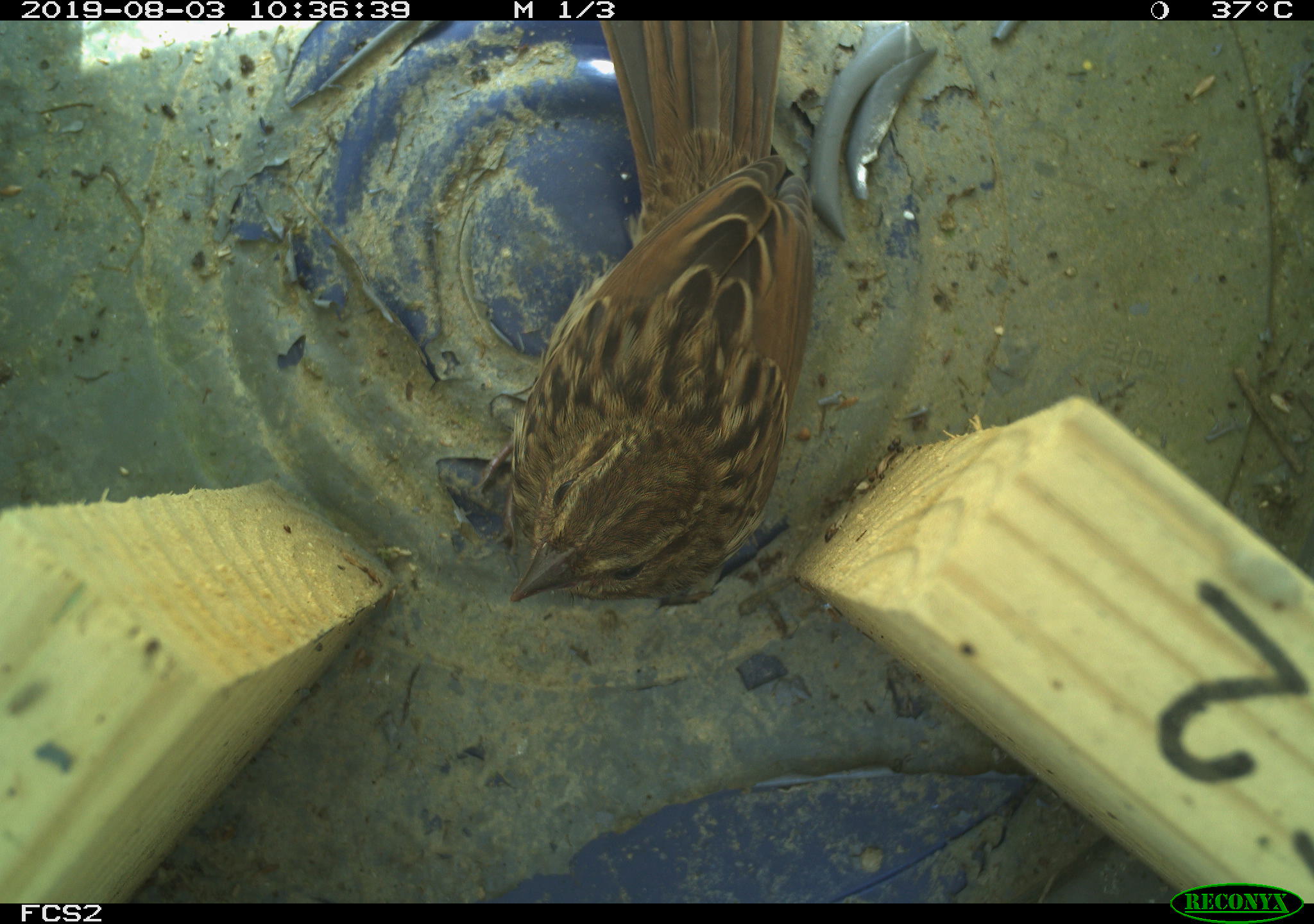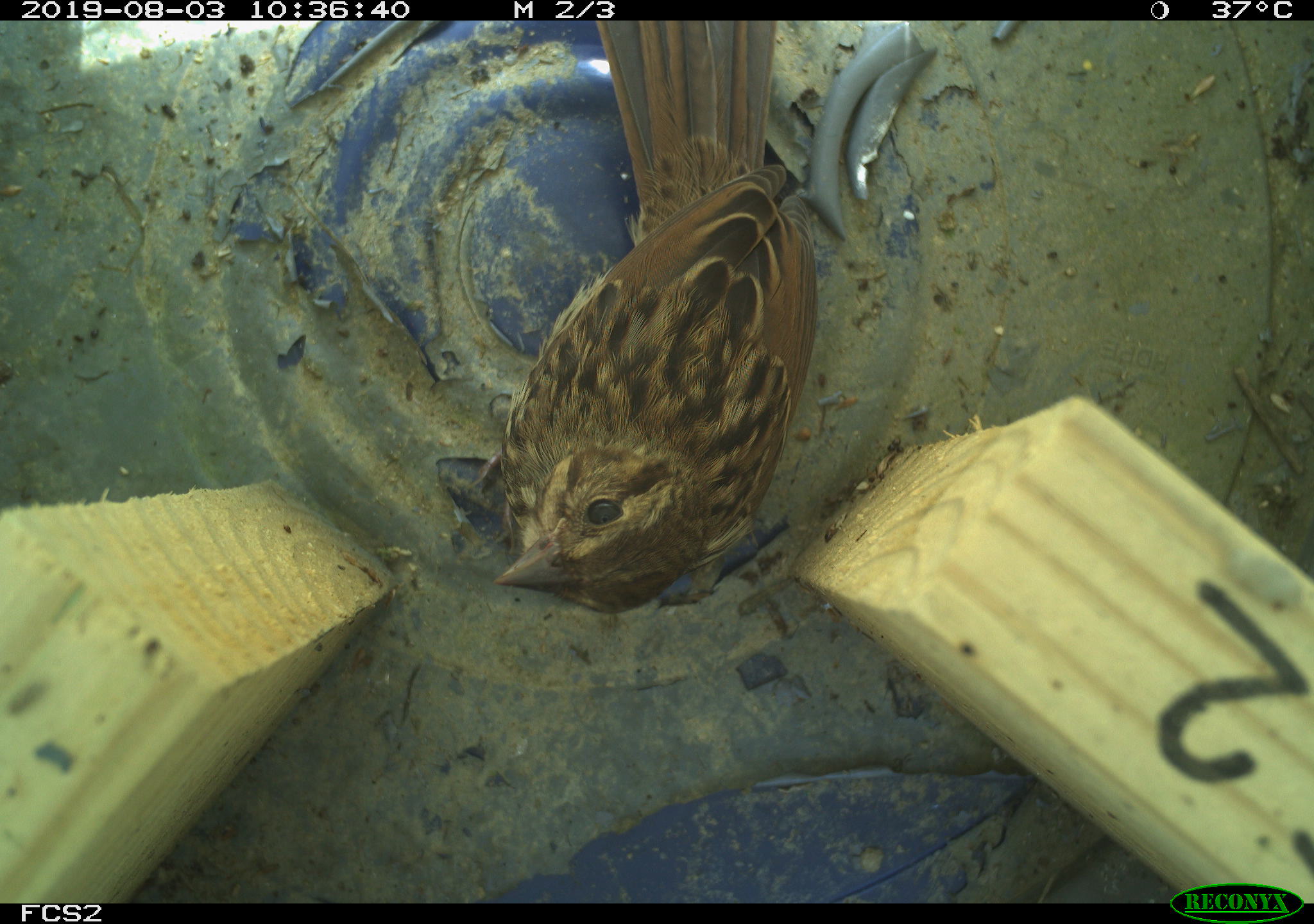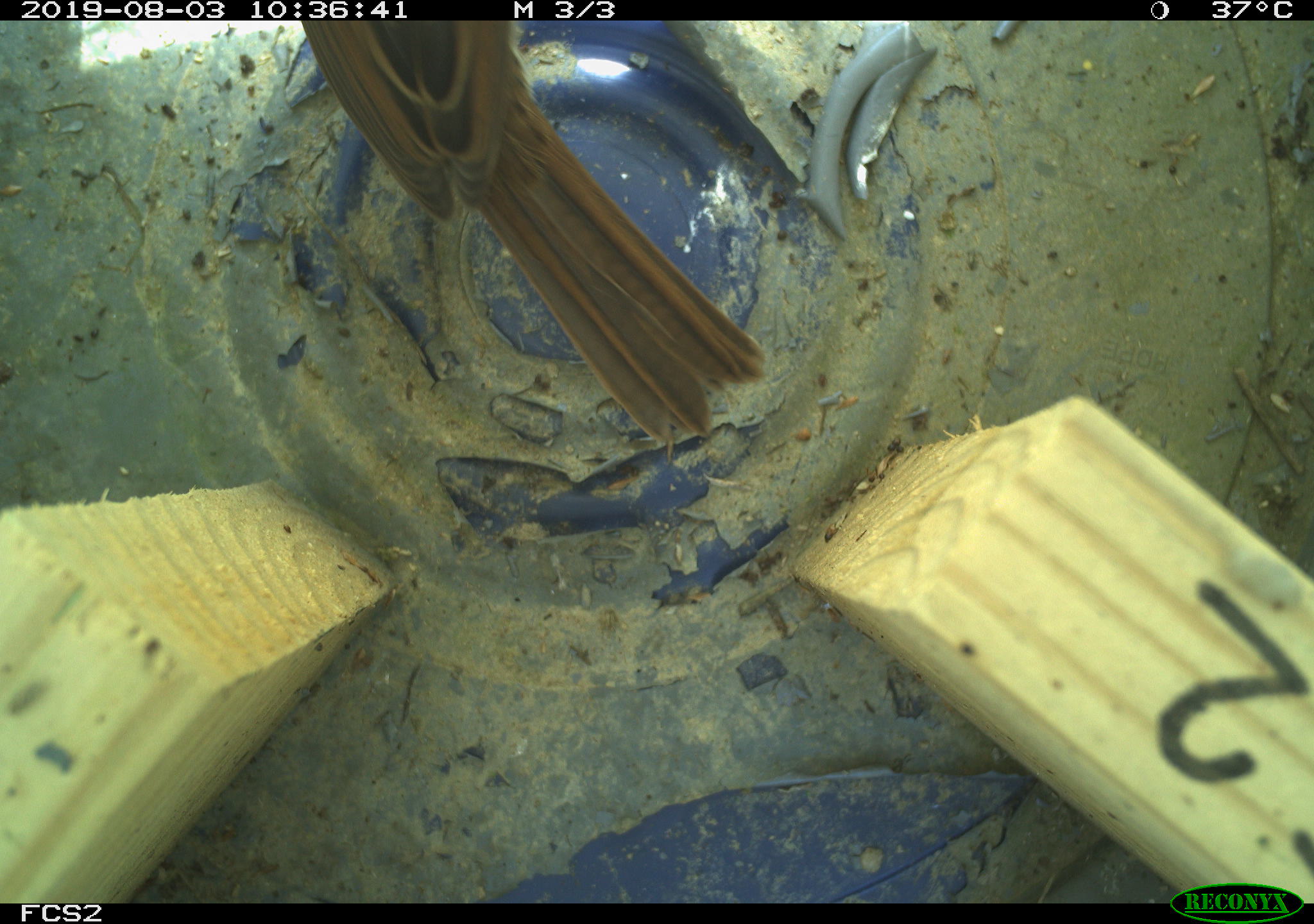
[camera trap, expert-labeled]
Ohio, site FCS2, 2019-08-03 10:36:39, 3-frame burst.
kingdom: Animalia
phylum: Chordata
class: Aves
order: Passeriformes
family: Passerellidae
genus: Melospiza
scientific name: Melospiza melodia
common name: song sparrow